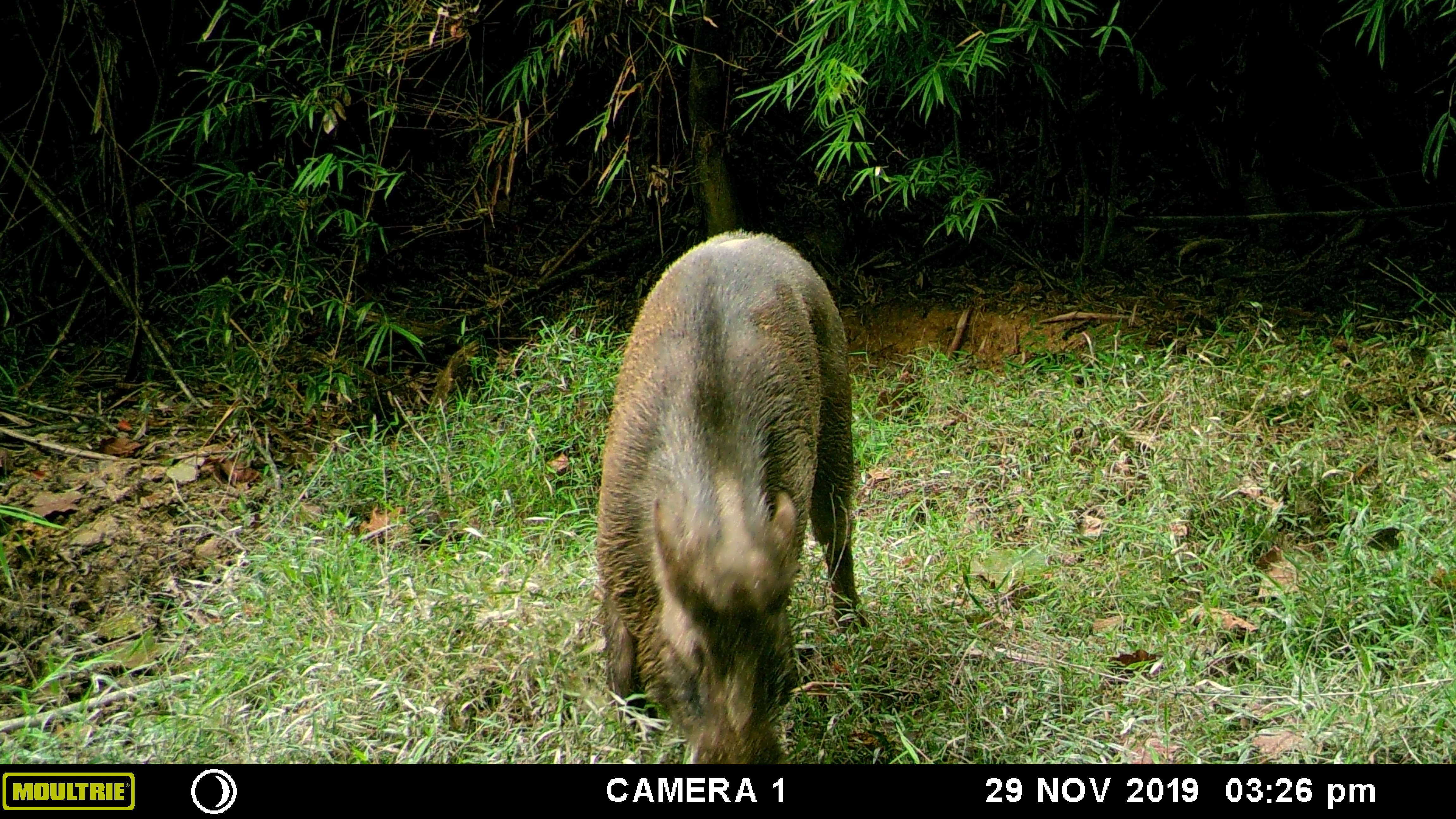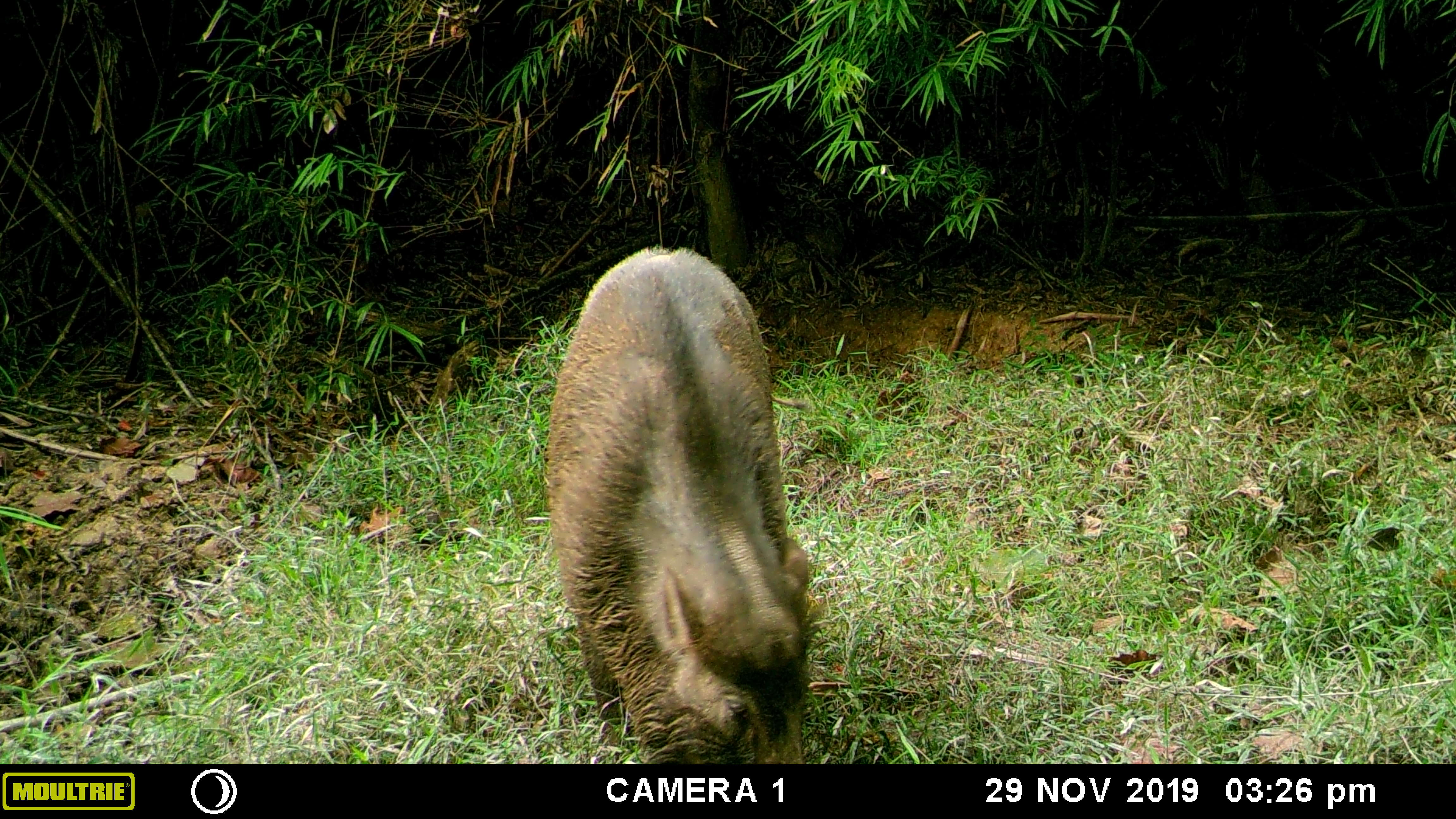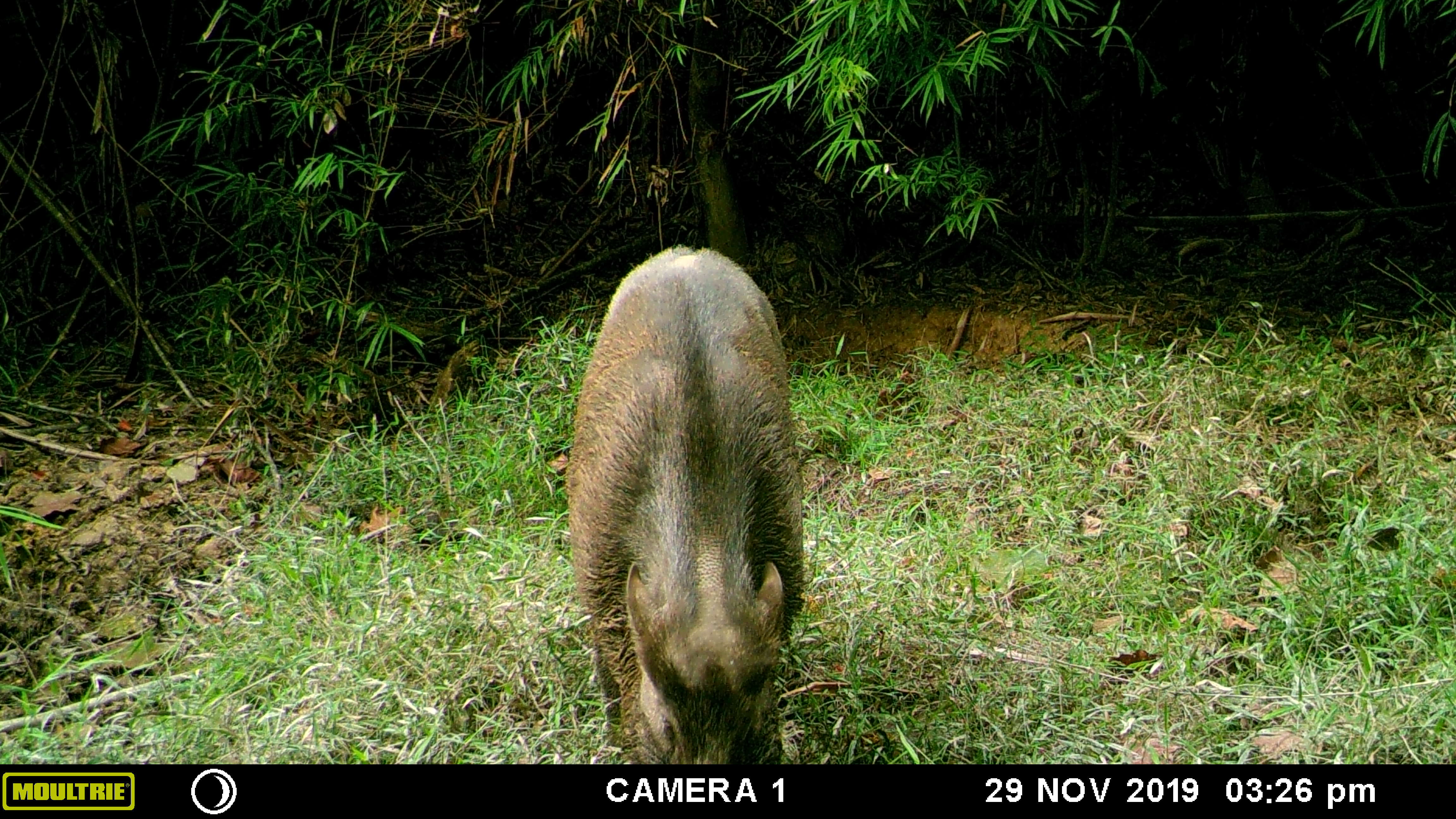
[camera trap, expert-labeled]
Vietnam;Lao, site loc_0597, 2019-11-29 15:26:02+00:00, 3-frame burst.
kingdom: Animalia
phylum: Chordata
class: Mammalia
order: Artiodactyla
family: Suidae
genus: Sus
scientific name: Sus scrofa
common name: eurasian wild pig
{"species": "eurasian wild pig (Sus scrofa)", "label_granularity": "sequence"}